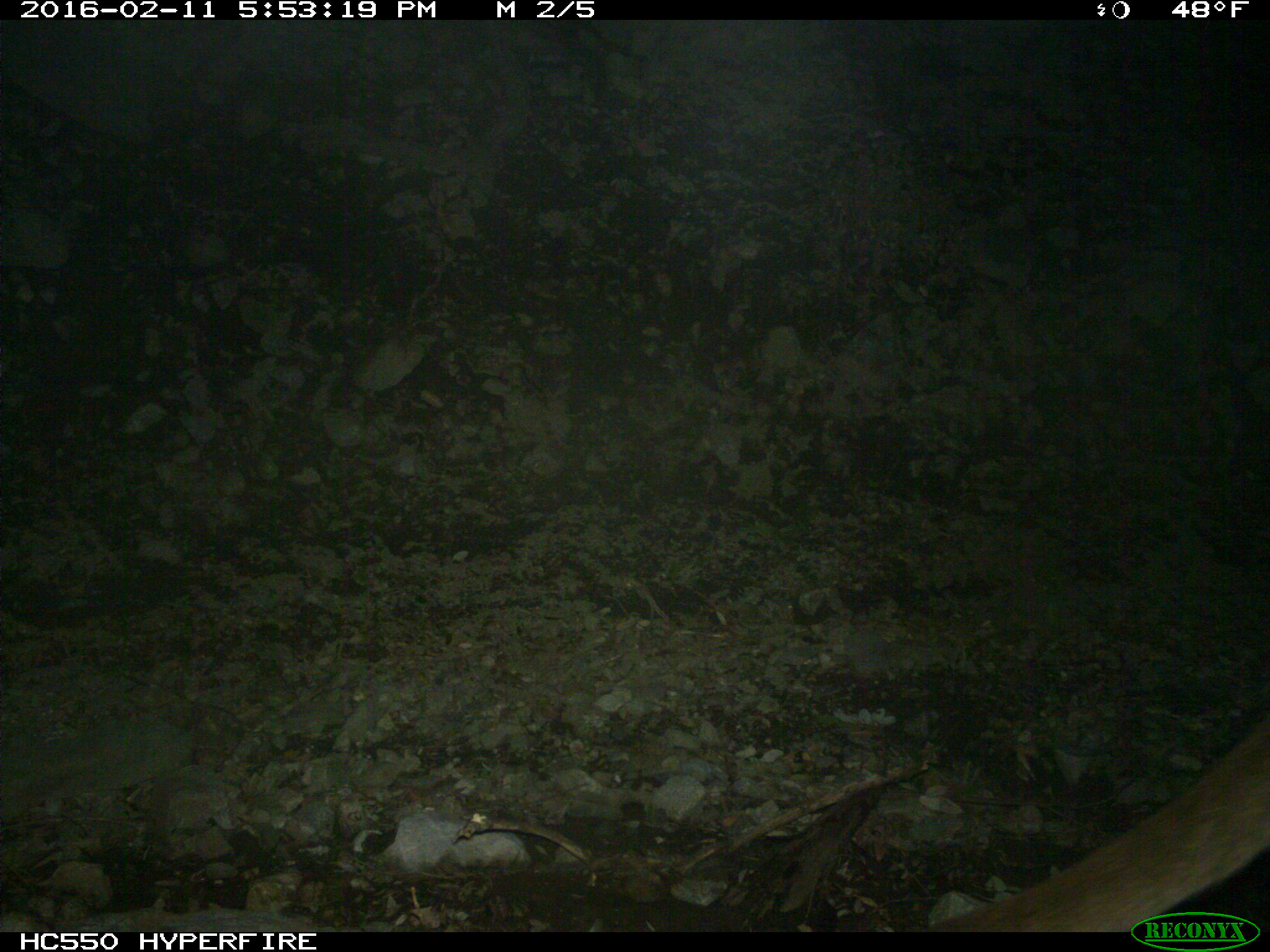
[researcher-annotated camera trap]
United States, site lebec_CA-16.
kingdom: Animalia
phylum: Chordata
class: Mammalia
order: Carnivora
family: Felidae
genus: Puma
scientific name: Puma concolor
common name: mountain lion